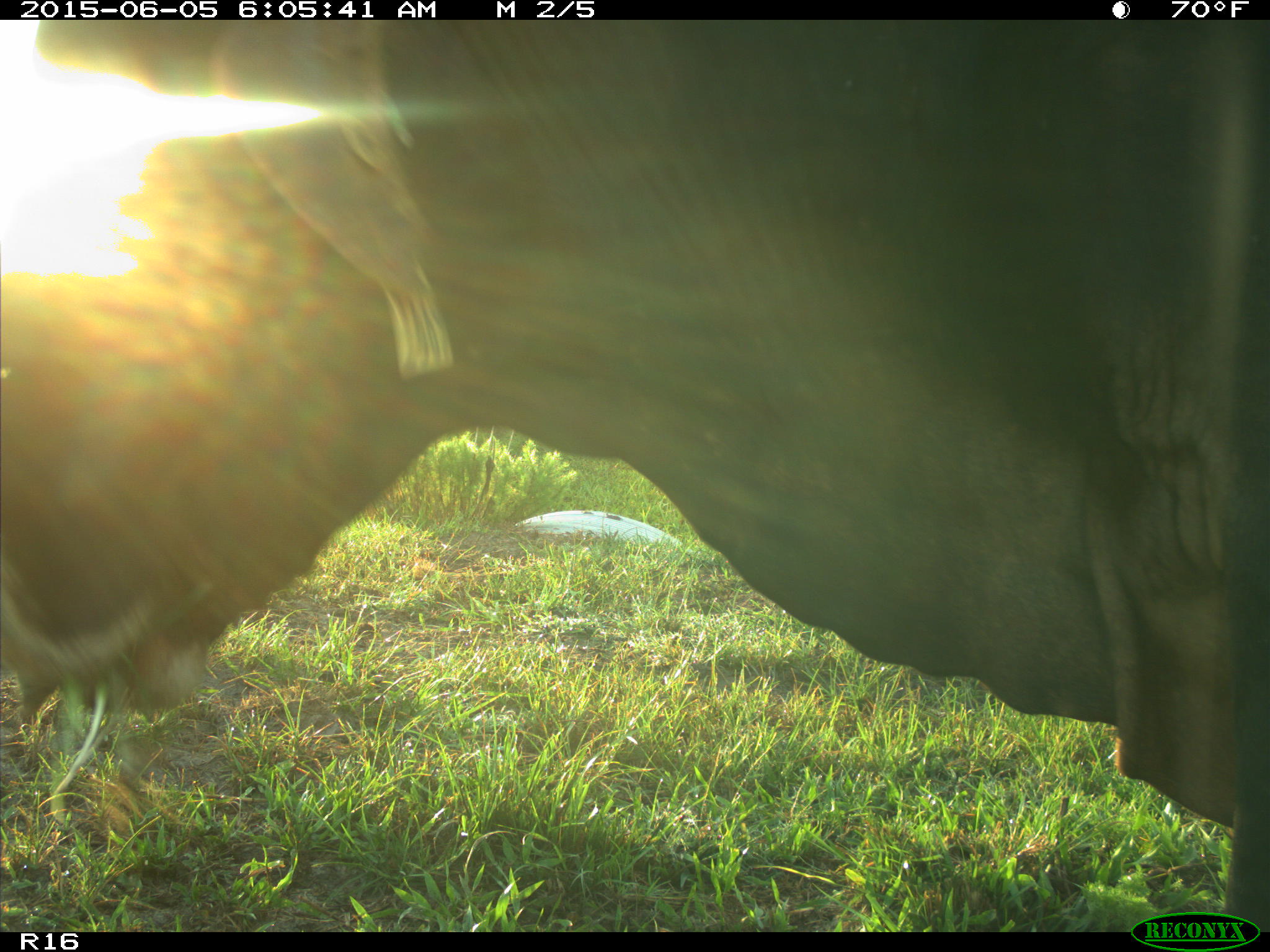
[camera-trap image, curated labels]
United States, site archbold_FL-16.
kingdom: Animalia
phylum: Chordata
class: Mammalia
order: Artiodactyla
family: Bovidae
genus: Bos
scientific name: Bos taurus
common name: domestic cow